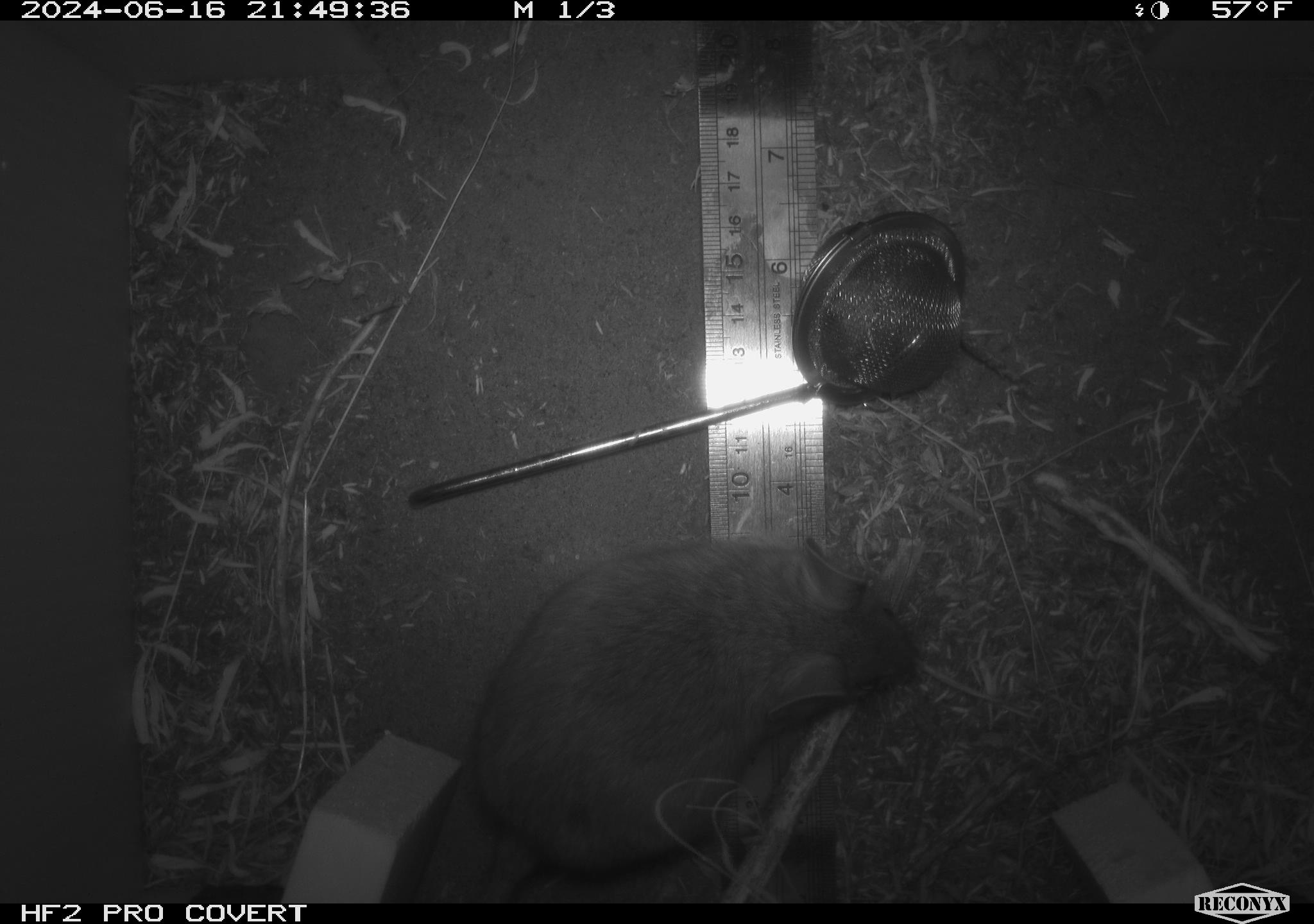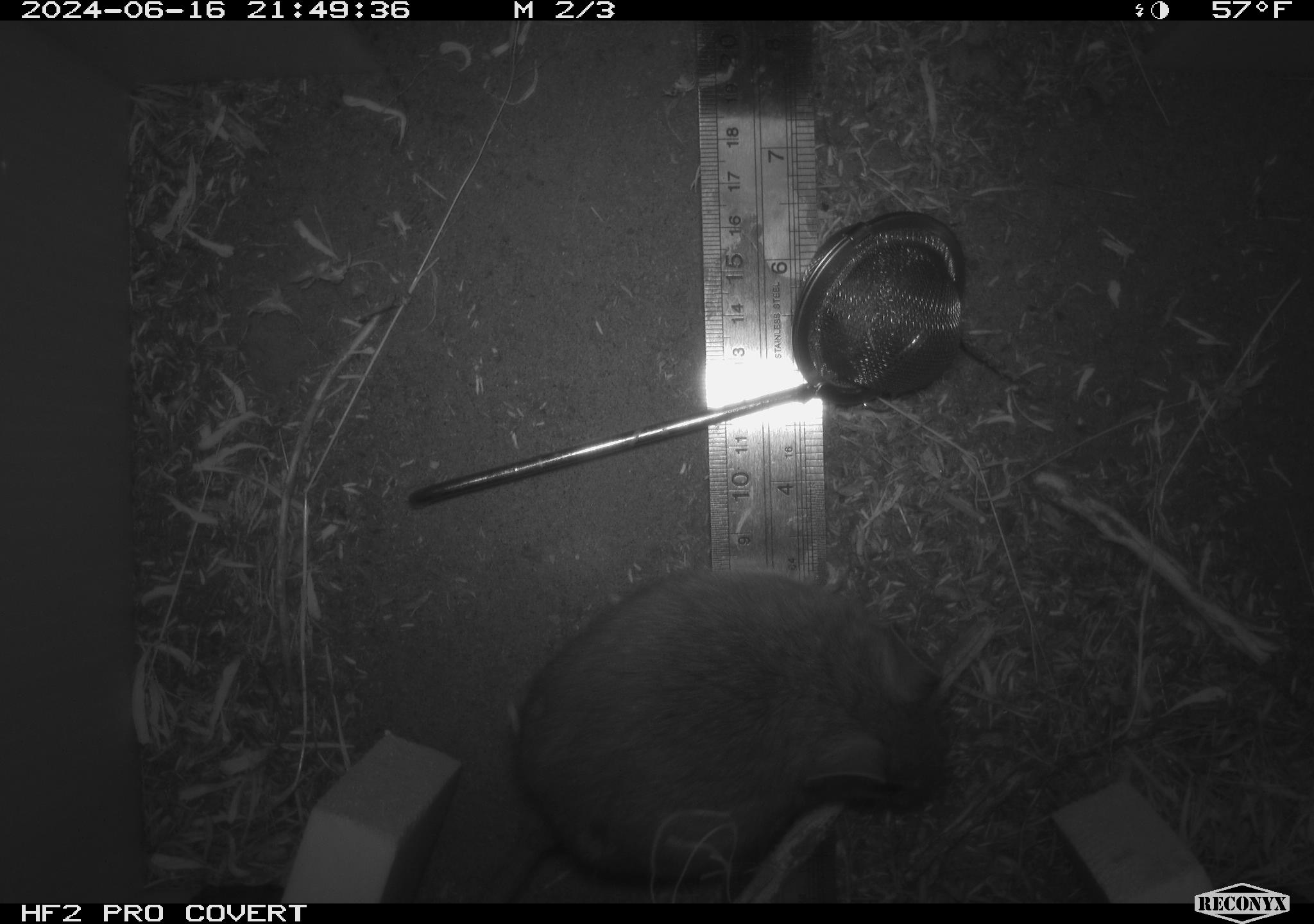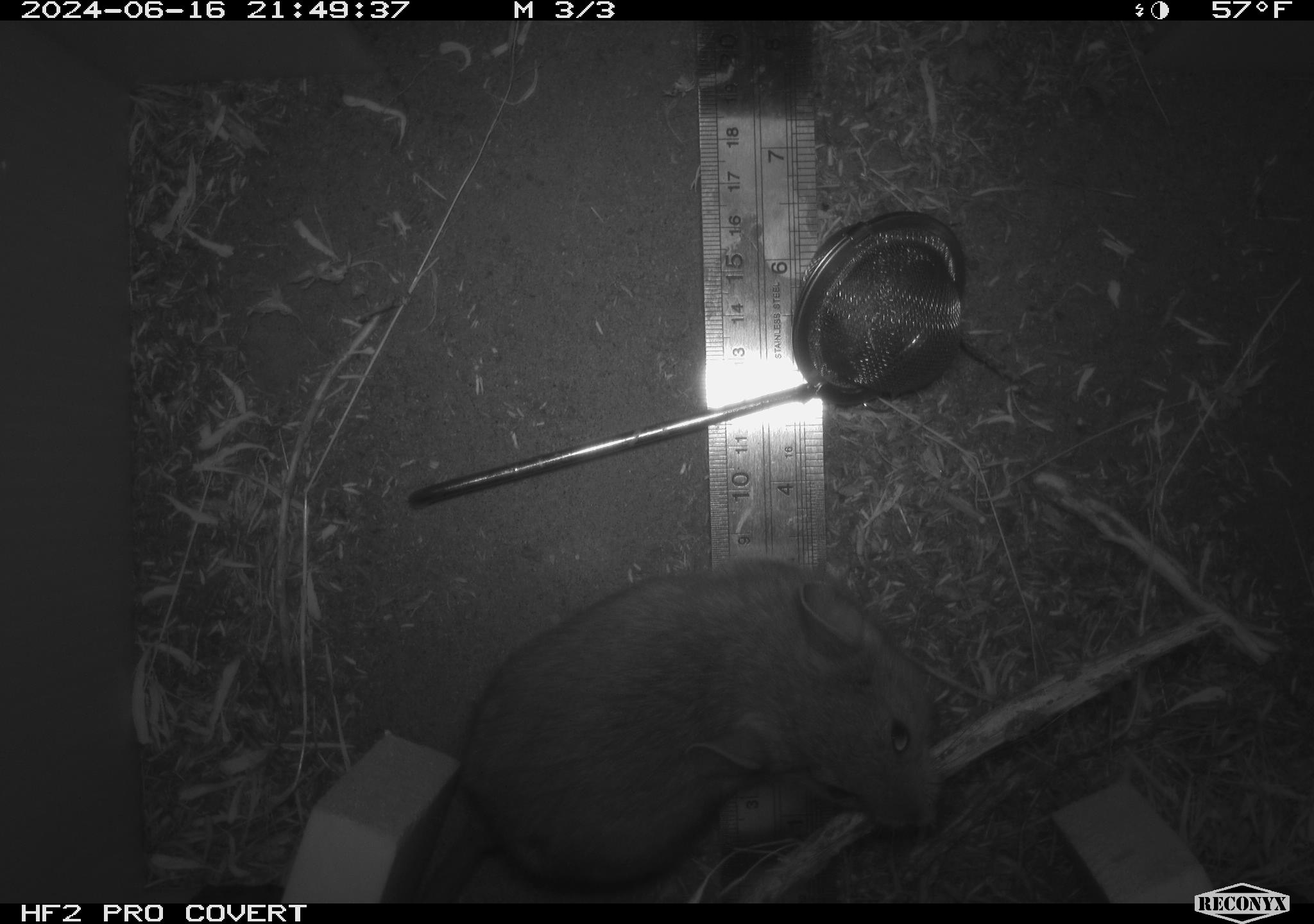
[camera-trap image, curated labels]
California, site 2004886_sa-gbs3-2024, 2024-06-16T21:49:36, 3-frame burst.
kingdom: Animalia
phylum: Chordata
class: Mammalia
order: Rodentia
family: Cricetidae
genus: Neotoma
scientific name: Neotoma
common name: pack rat or woodrat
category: neotoma species